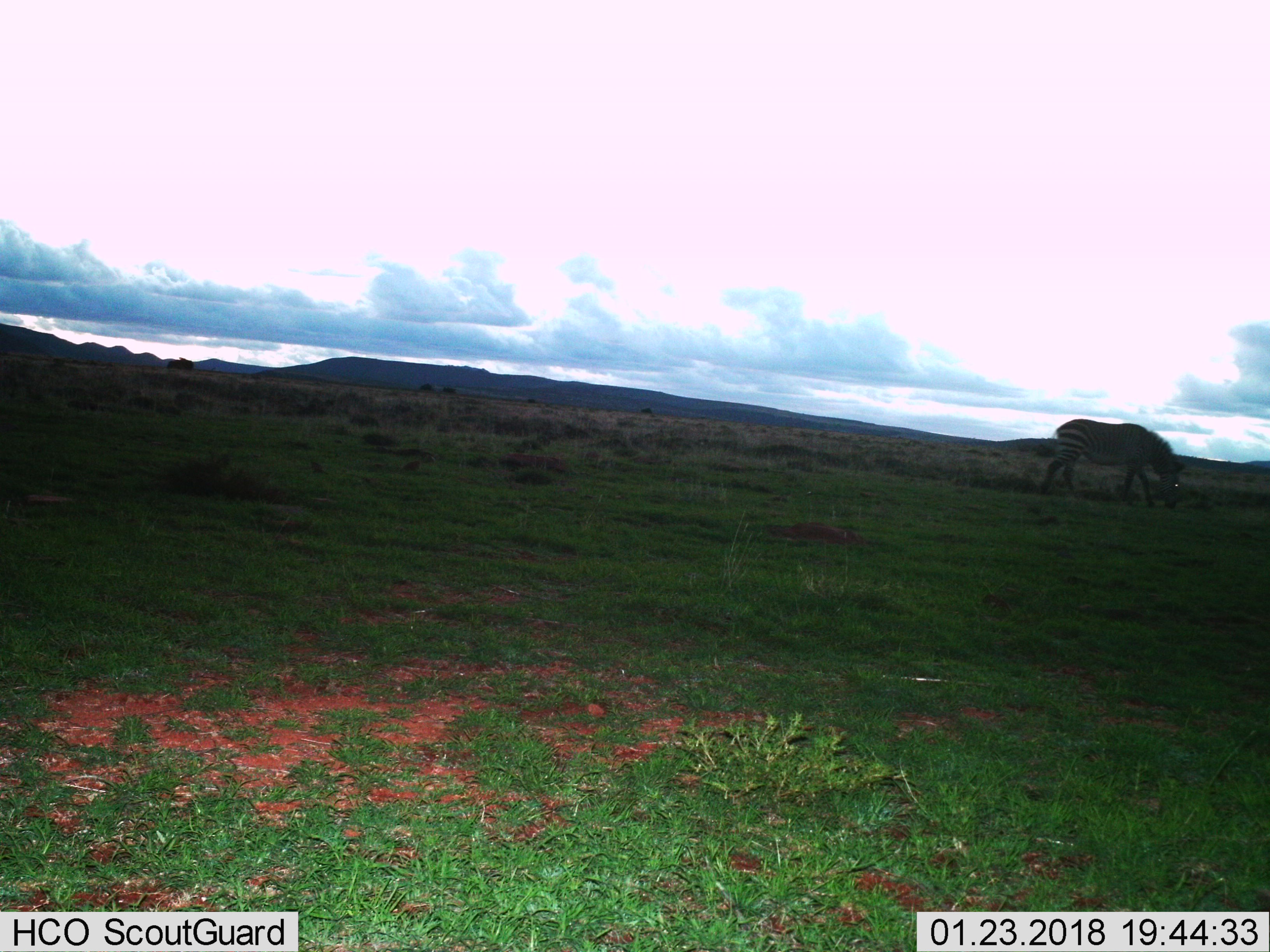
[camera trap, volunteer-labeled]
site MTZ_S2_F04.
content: unidentified animal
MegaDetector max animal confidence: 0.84